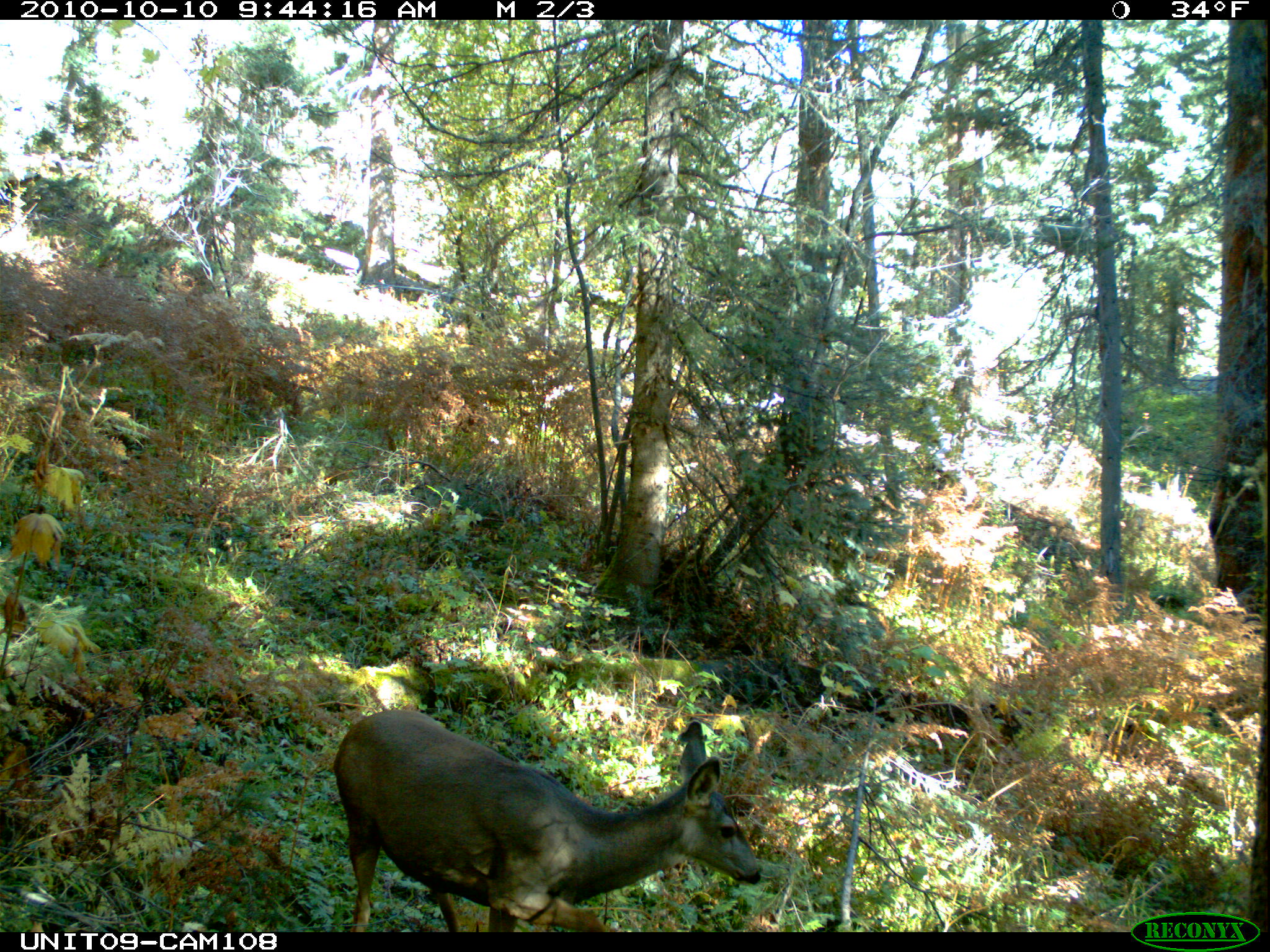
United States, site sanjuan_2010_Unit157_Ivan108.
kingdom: Animalia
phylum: Chordata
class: Mammalia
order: Artiodactyla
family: Cervidae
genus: Odocoileus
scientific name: Odocoileus hemionus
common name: mule deer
Odocoileus hemionus (mule deer).